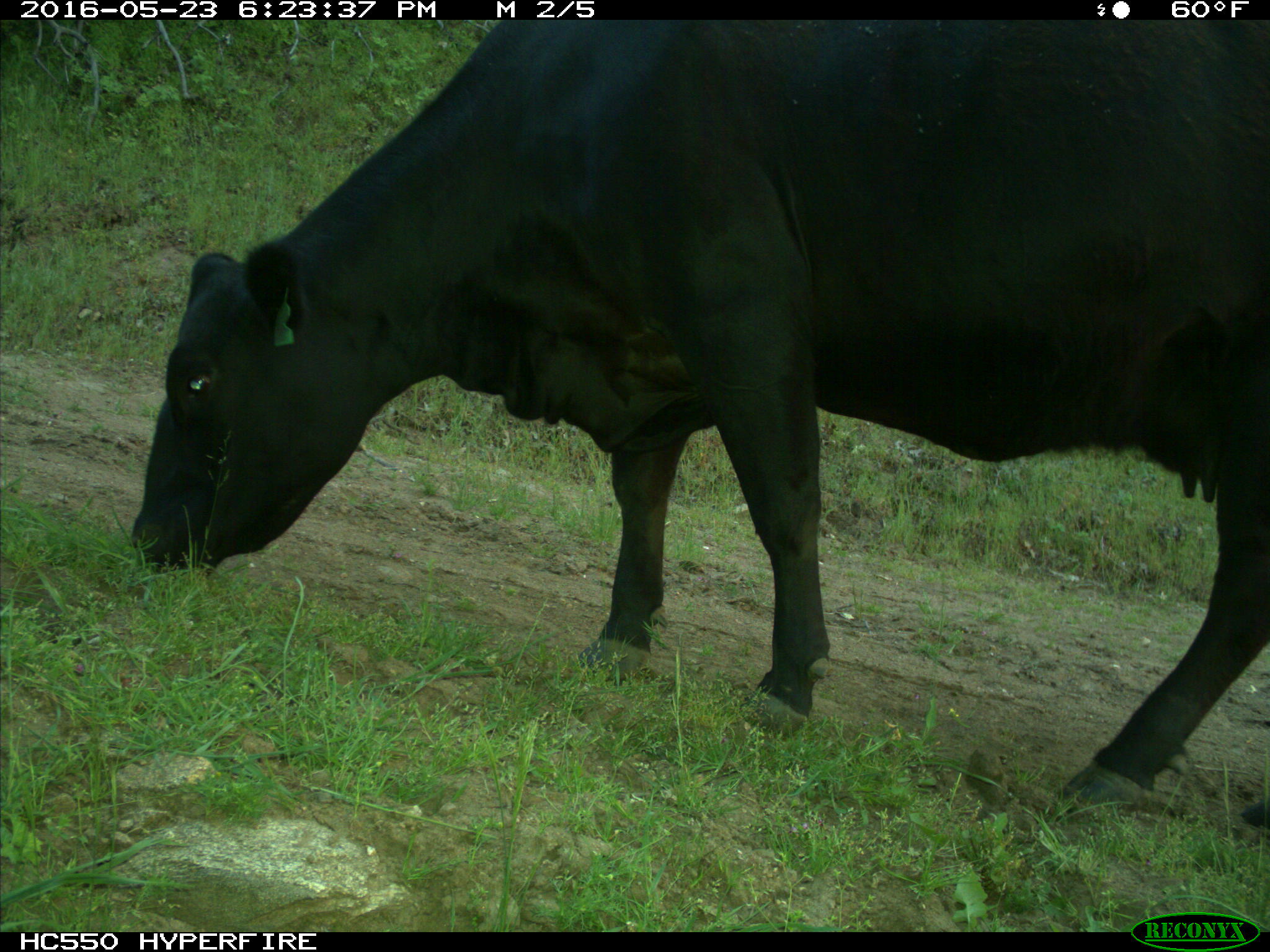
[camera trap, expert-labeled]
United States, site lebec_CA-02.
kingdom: Animalia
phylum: Chordata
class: Mammalia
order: Artiodactyla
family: Bovidae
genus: Bos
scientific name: Bos taurus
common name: domestic cow